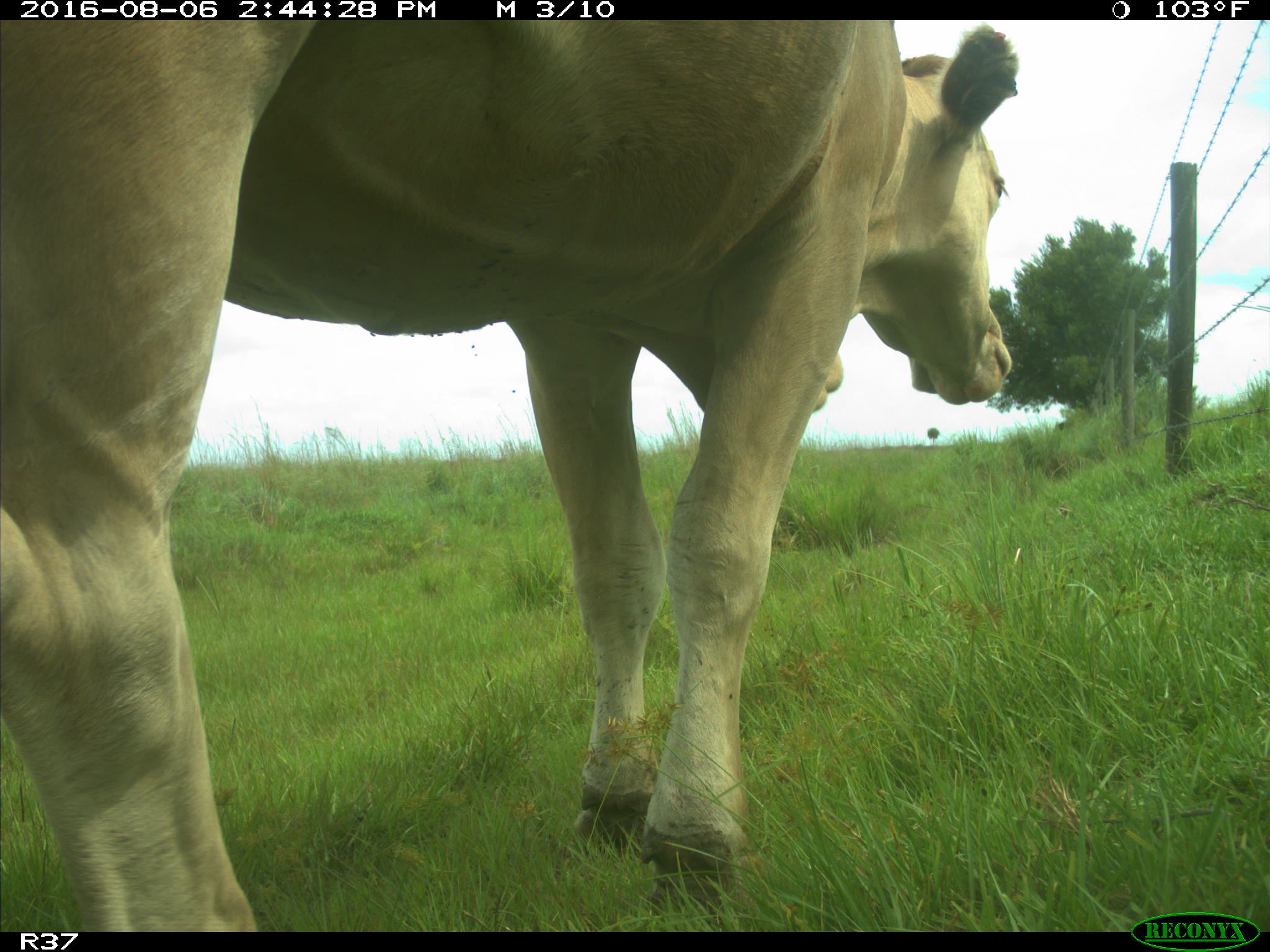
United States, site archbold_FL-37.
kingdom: Animalia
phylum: Chordata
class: Mammalia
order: Artiodactyla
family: Bovidae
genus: Bos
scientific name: Bos taurus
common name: domestic cow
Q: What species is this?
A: Bos taurus (domestic cow).